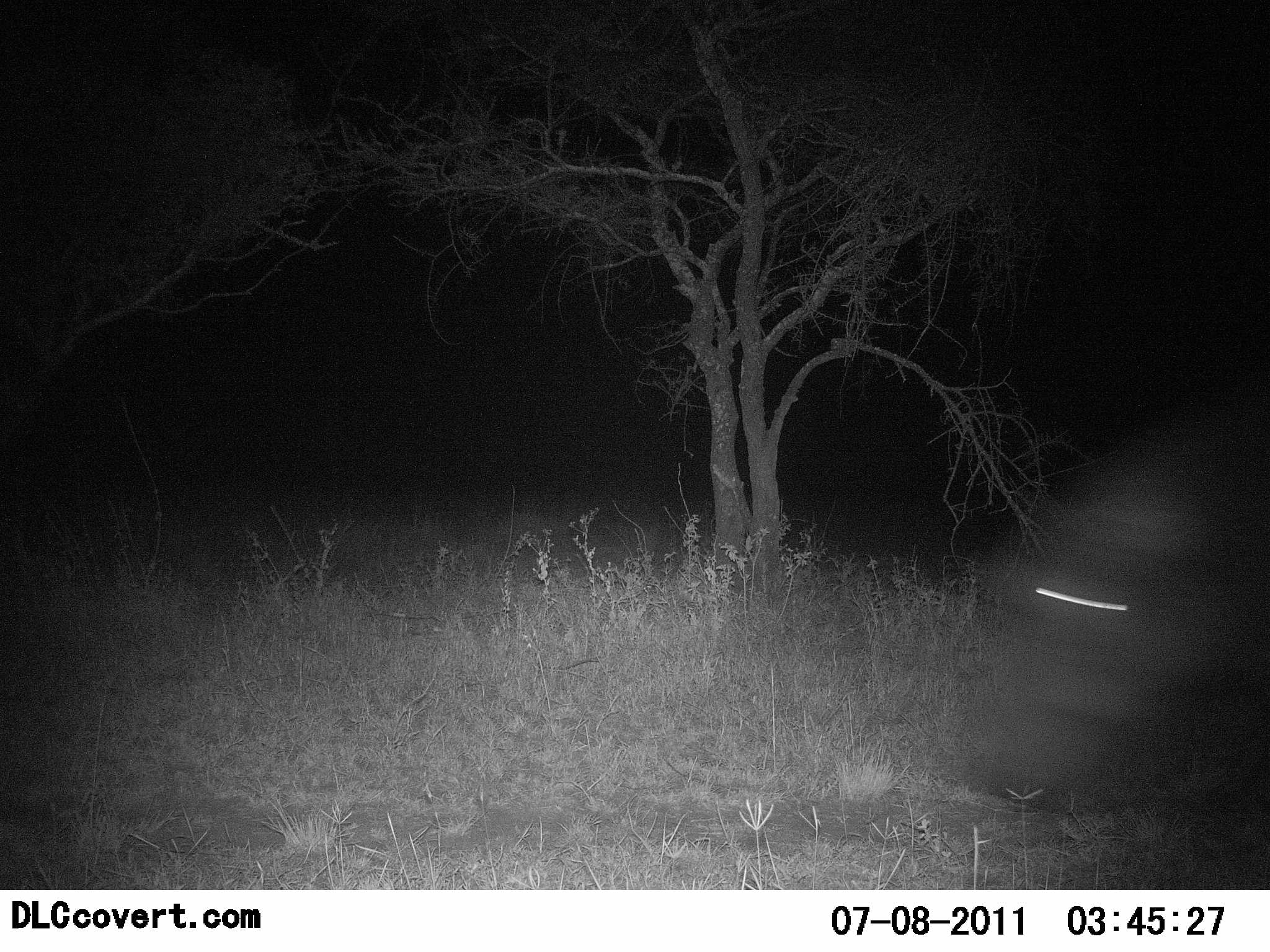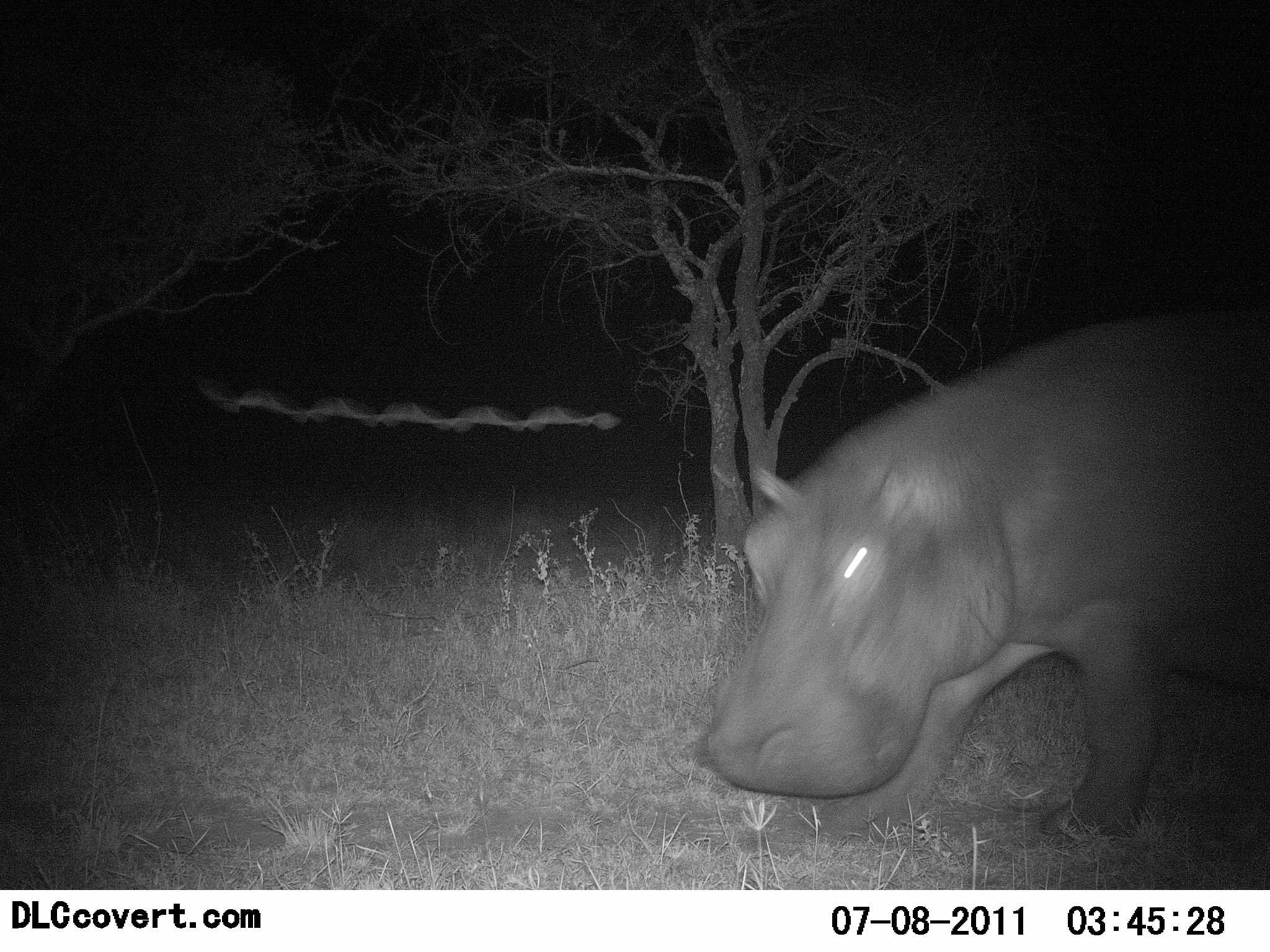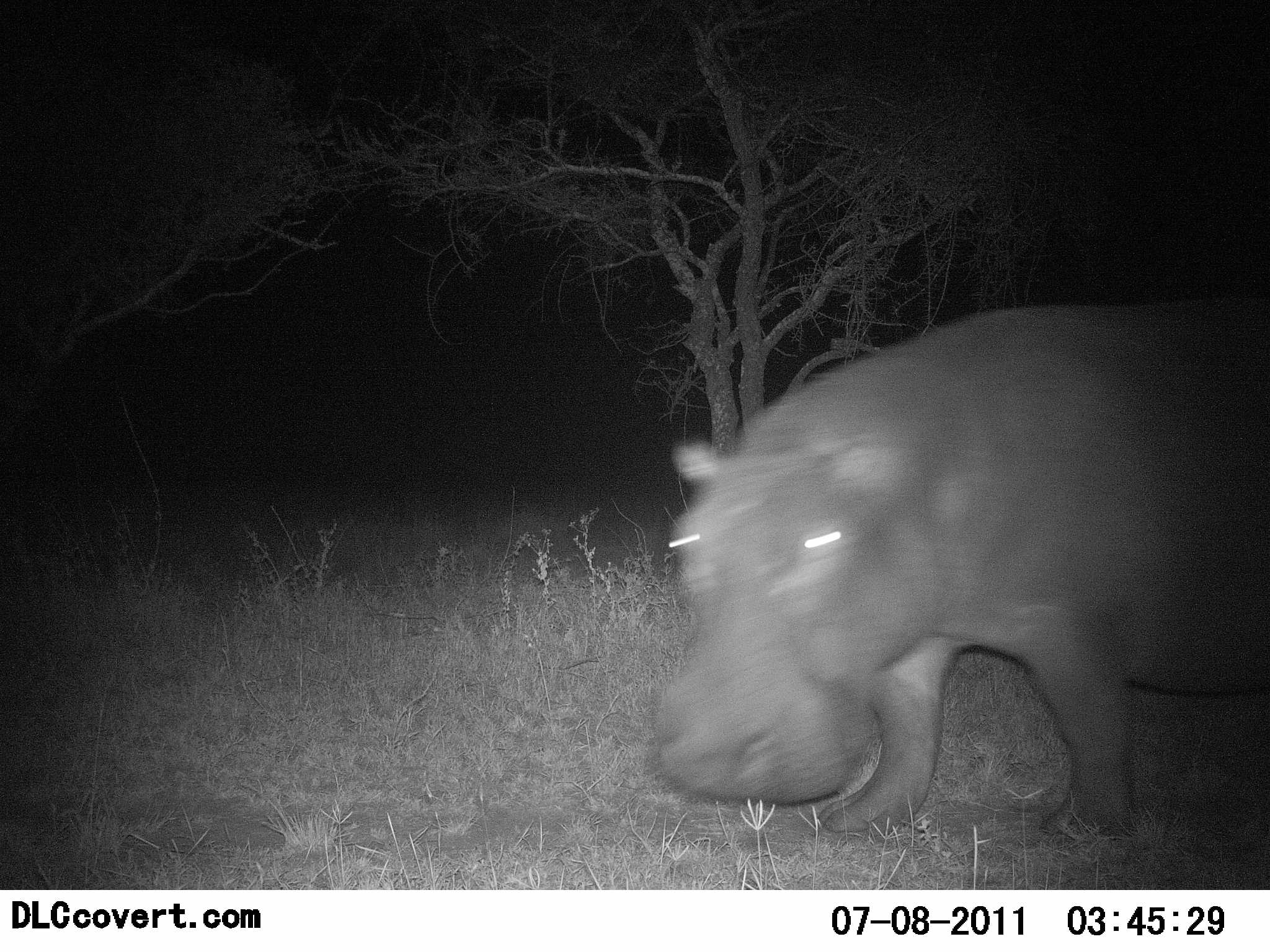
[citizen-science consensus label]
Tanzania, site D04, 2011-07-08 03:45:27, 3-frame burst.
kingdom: Animalia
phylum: Chordata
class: Mammalia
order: Artiodactyla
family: Hippopotamidae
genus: Hippopotamus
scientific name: Hippopotamus amphibius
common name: hippopotamus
Hippopotamus (Hippopotamus amphibius), count 1. Behavior (volunteer vote fractions): standing 8%, resting 0%, moving 92%, interacting 8%. Young present (vote fraction): 0%. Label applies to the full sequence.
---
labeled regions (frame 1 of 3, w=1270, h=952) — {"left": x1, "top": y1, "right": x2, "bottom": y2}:
animal: {"left": 954, "top": 404, "right": 1270, "bottom": 819}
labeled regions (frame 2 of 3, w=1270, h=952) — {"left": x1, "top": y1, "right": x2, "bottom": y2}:
animal: {"left": 694, "top": 316, "right": 1270, "bottom": 850}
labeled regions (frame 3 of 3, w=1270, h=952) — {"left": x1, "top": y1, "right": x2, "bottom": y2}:
animal: {"left": 651, "top": 306, "right": 1270, "bottom": 844}